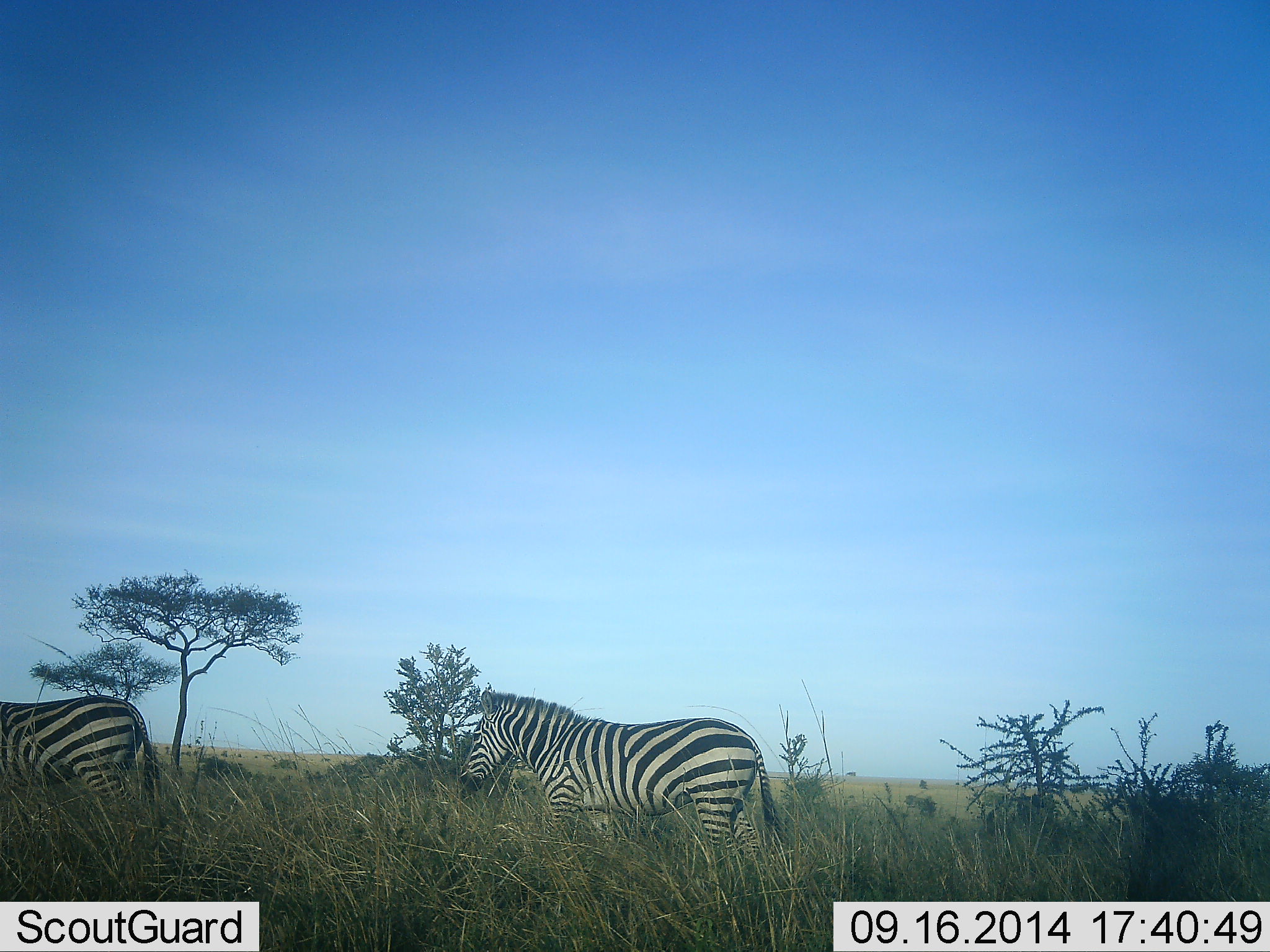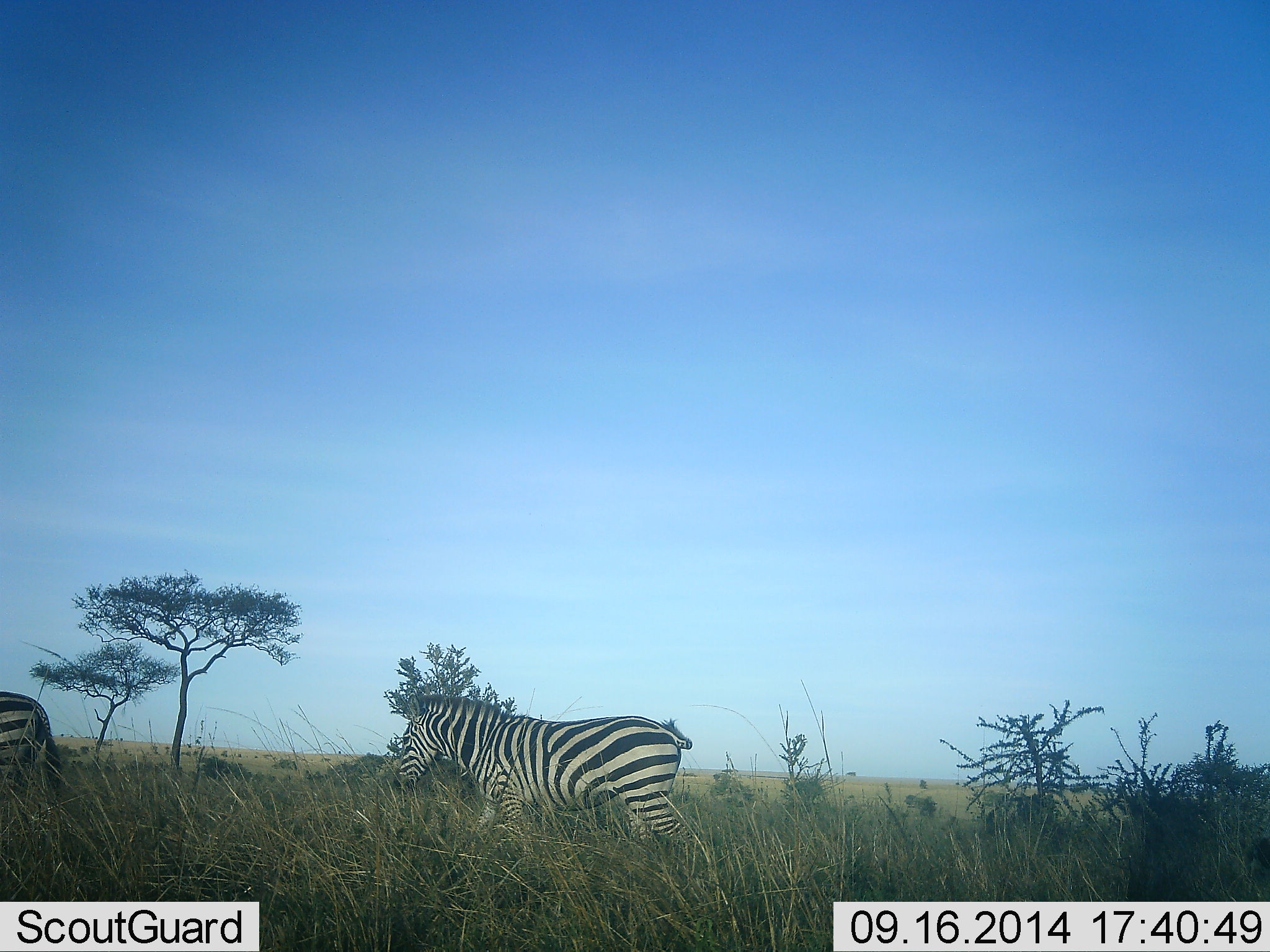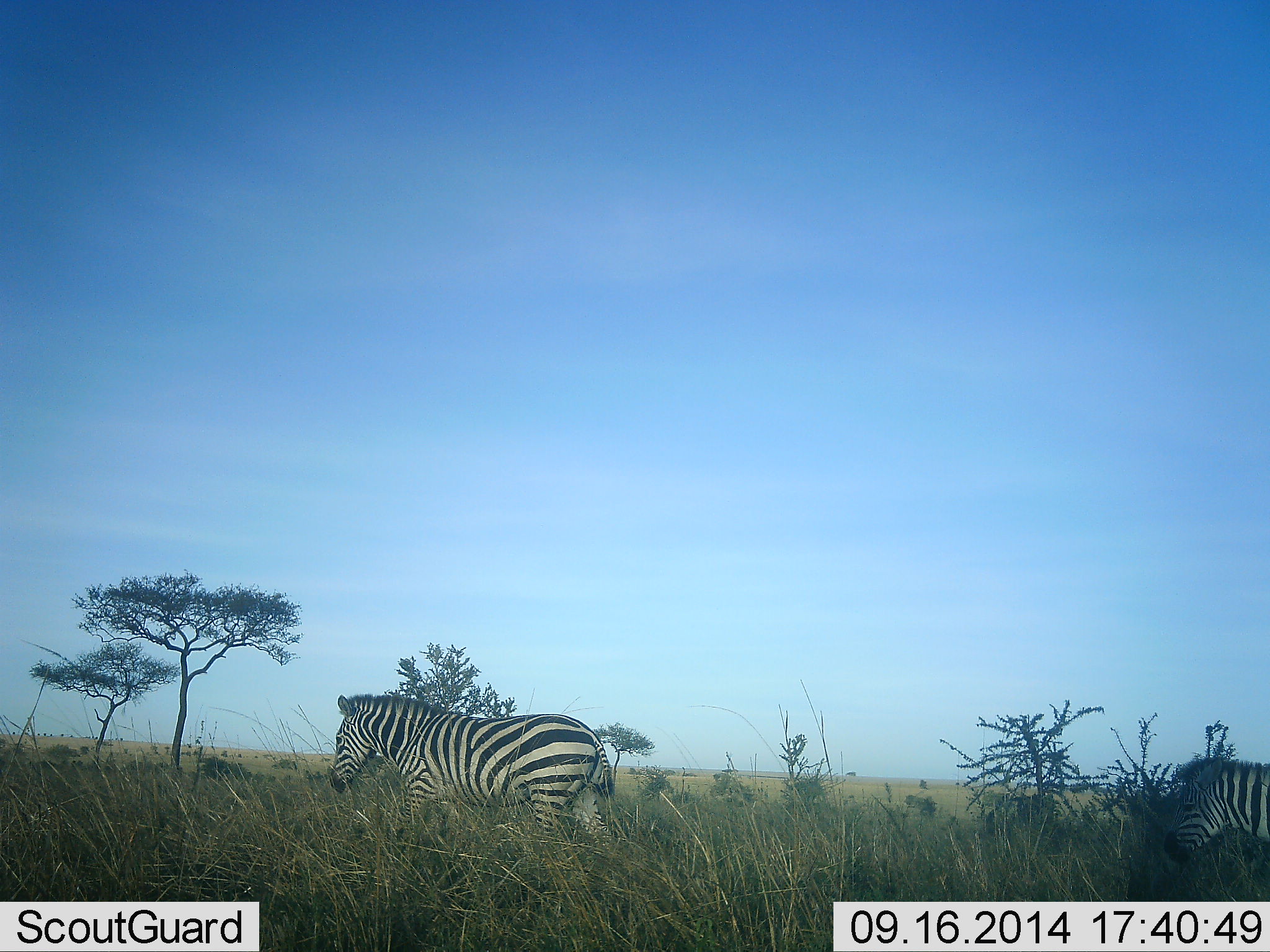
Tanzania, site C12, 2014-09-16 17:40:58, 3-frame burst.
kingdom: Animalia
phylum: Chordata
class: Mammalia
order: Perissodactyla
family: Equidae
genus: Equus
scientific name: Equus quagga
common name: plains zebra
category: zebra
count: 3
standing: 0%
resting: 0%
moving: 100%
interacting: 0%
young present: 0%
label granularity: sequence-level